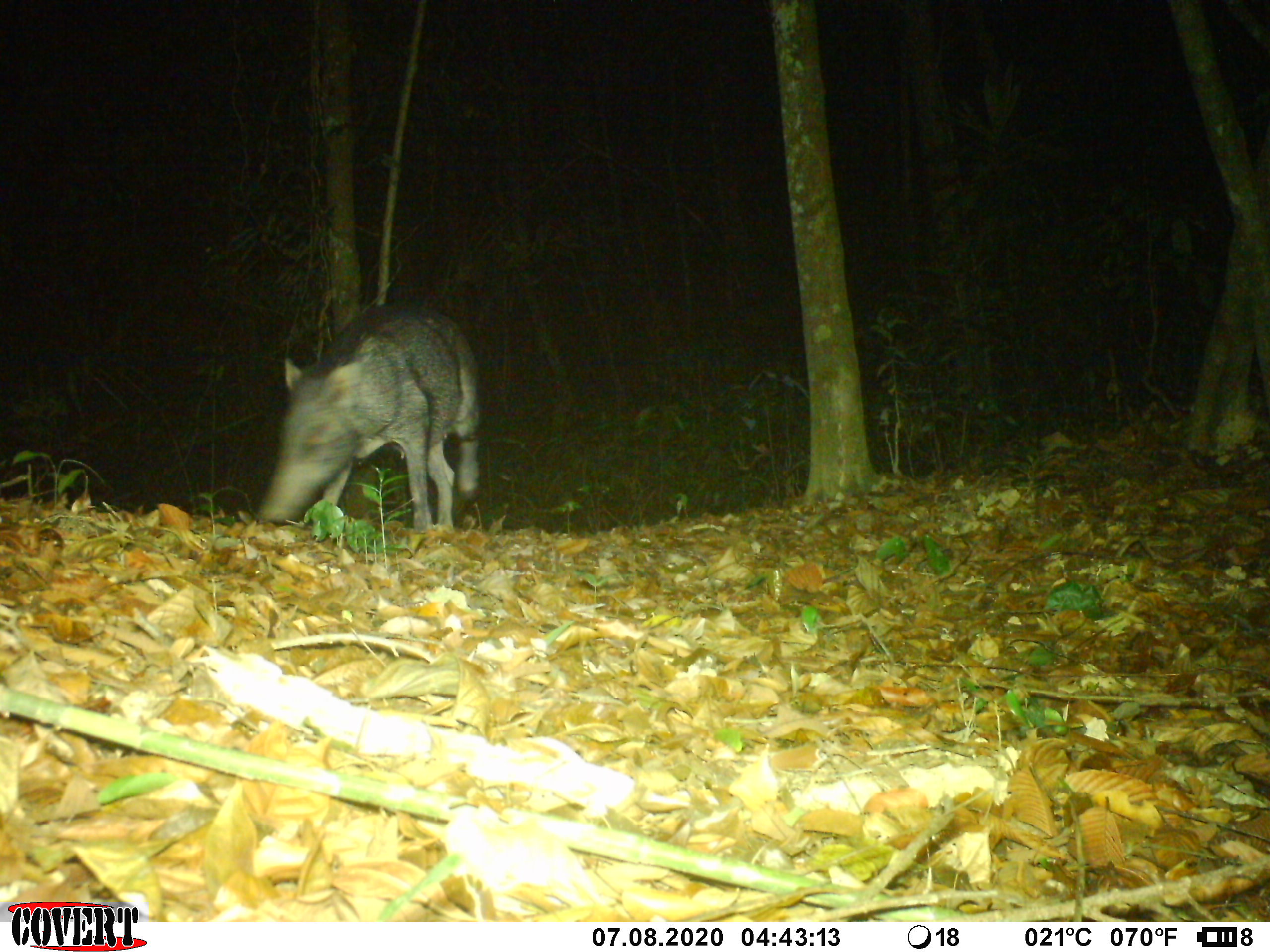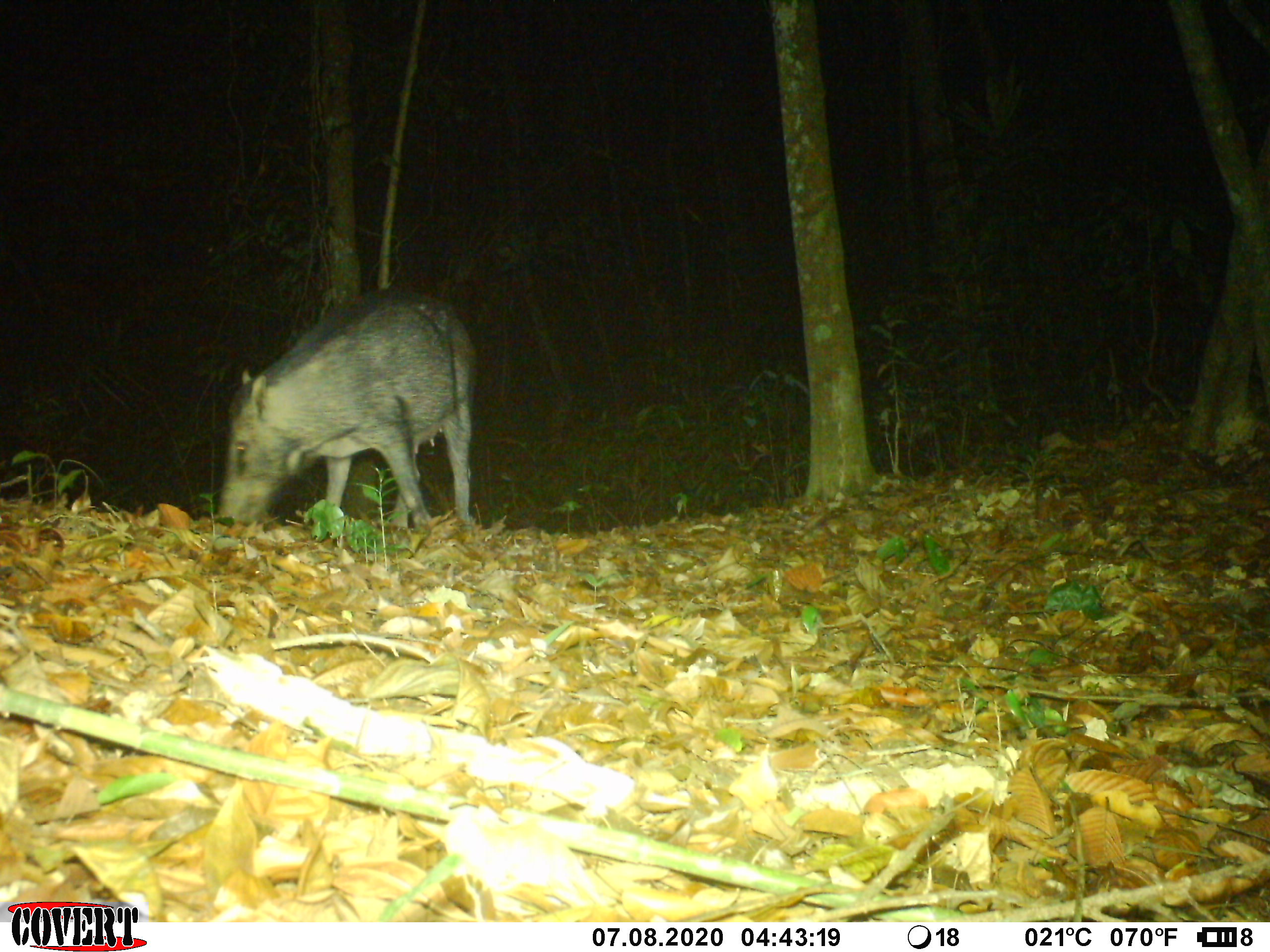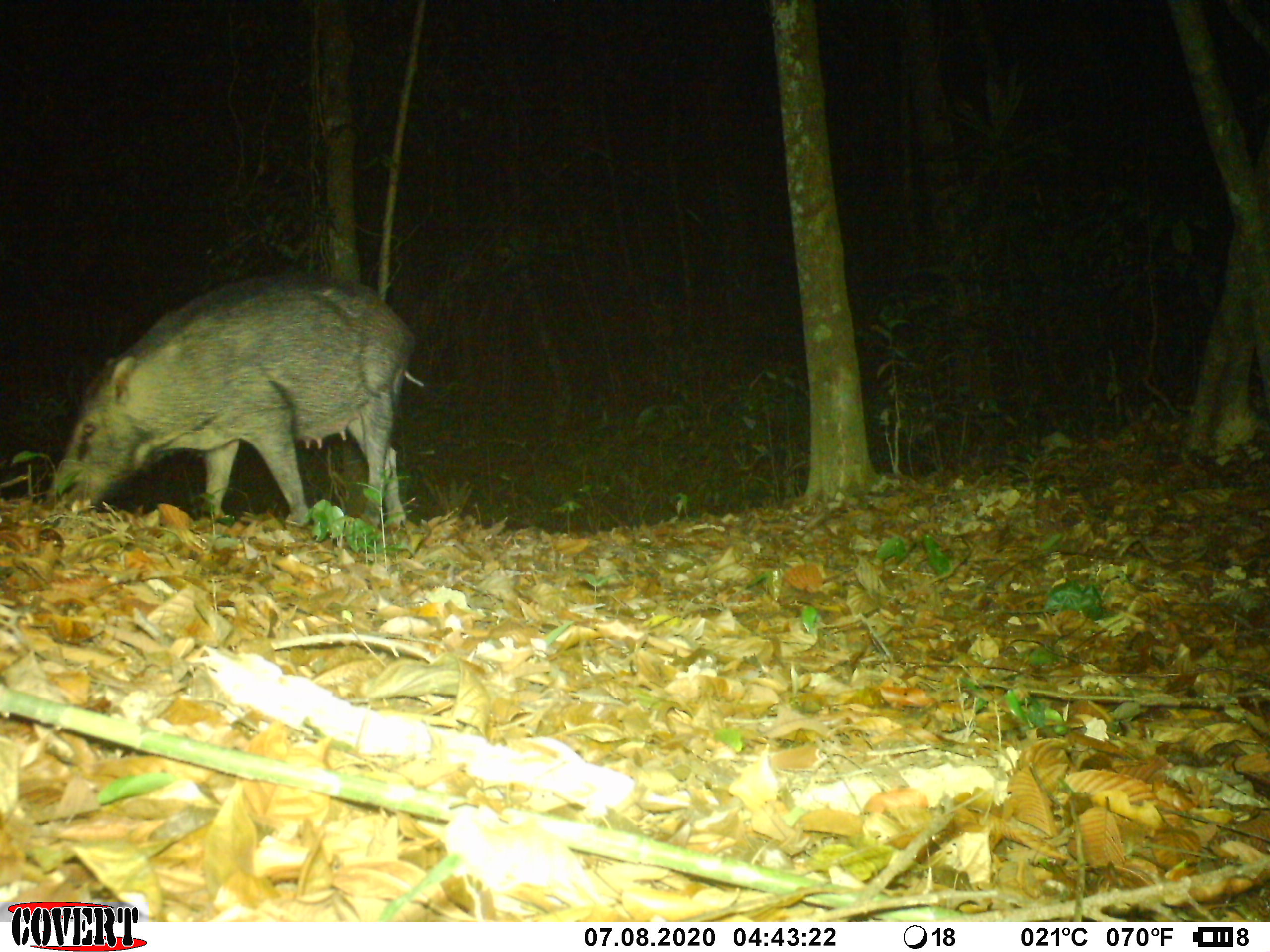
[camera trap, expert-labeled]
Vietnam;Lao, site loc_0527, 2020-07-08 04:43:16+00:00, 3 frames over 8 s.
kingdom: Animalia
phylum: Chordata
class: Mammalia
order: Artiodactyla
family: Suidae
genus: Sus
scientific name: Sus scrofa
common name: eurasian wild pig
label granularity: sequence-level